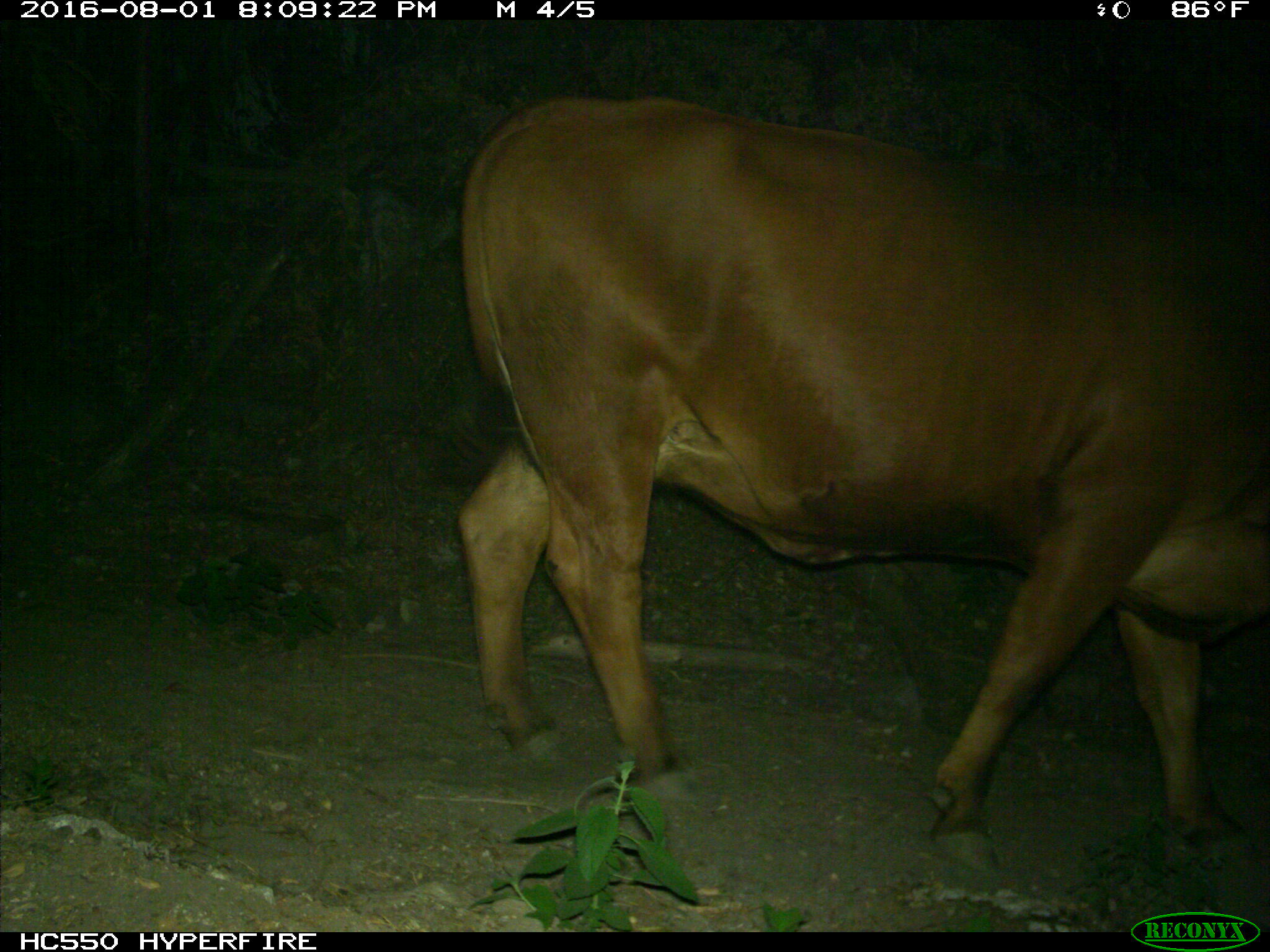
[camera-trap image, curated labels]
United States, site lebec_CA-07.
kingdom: Animalia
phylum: Chordata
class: Mammalia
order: Artiodactyla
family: Bovidae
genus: Bos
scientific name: Bos taurus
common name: domestic cow